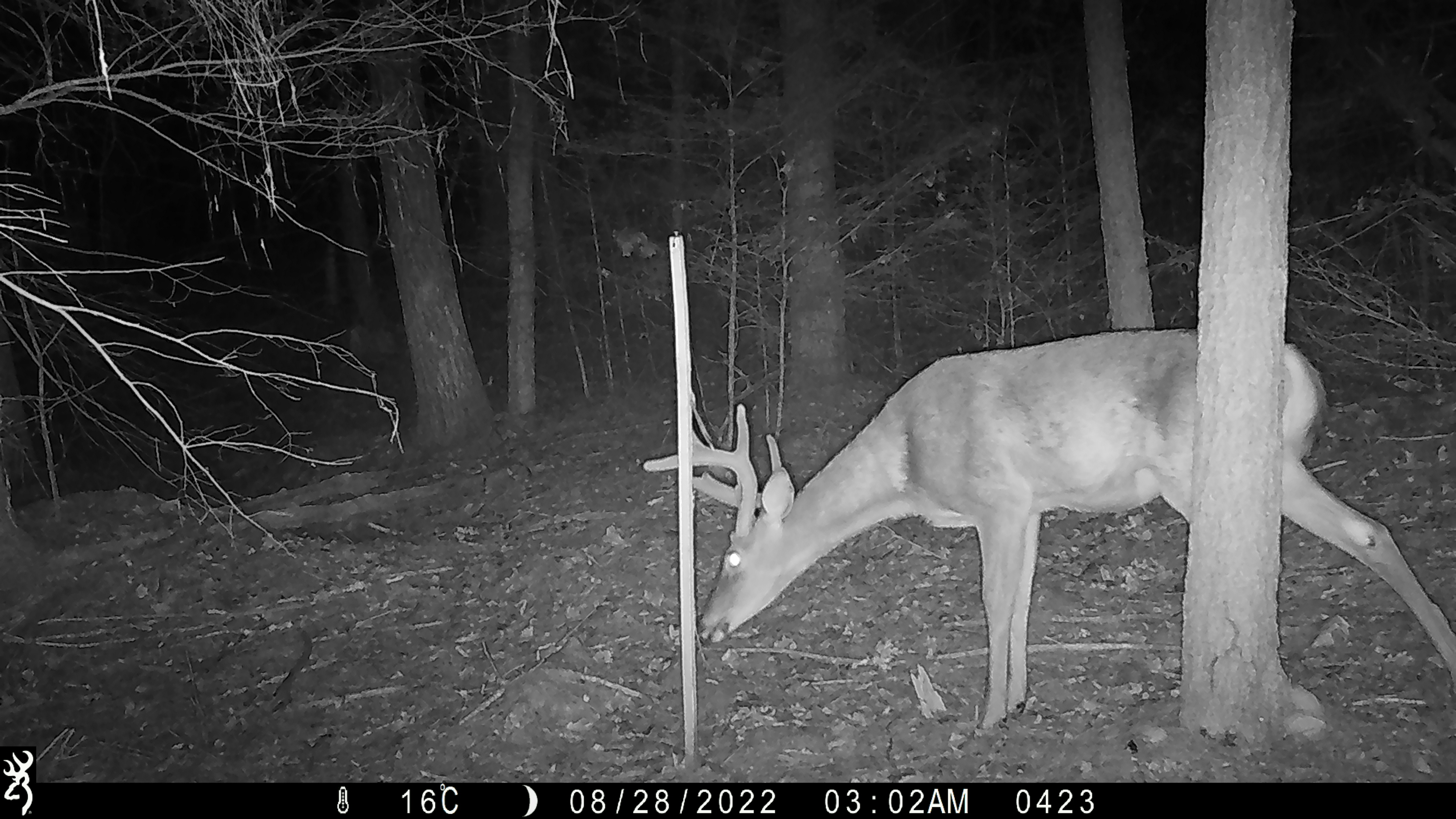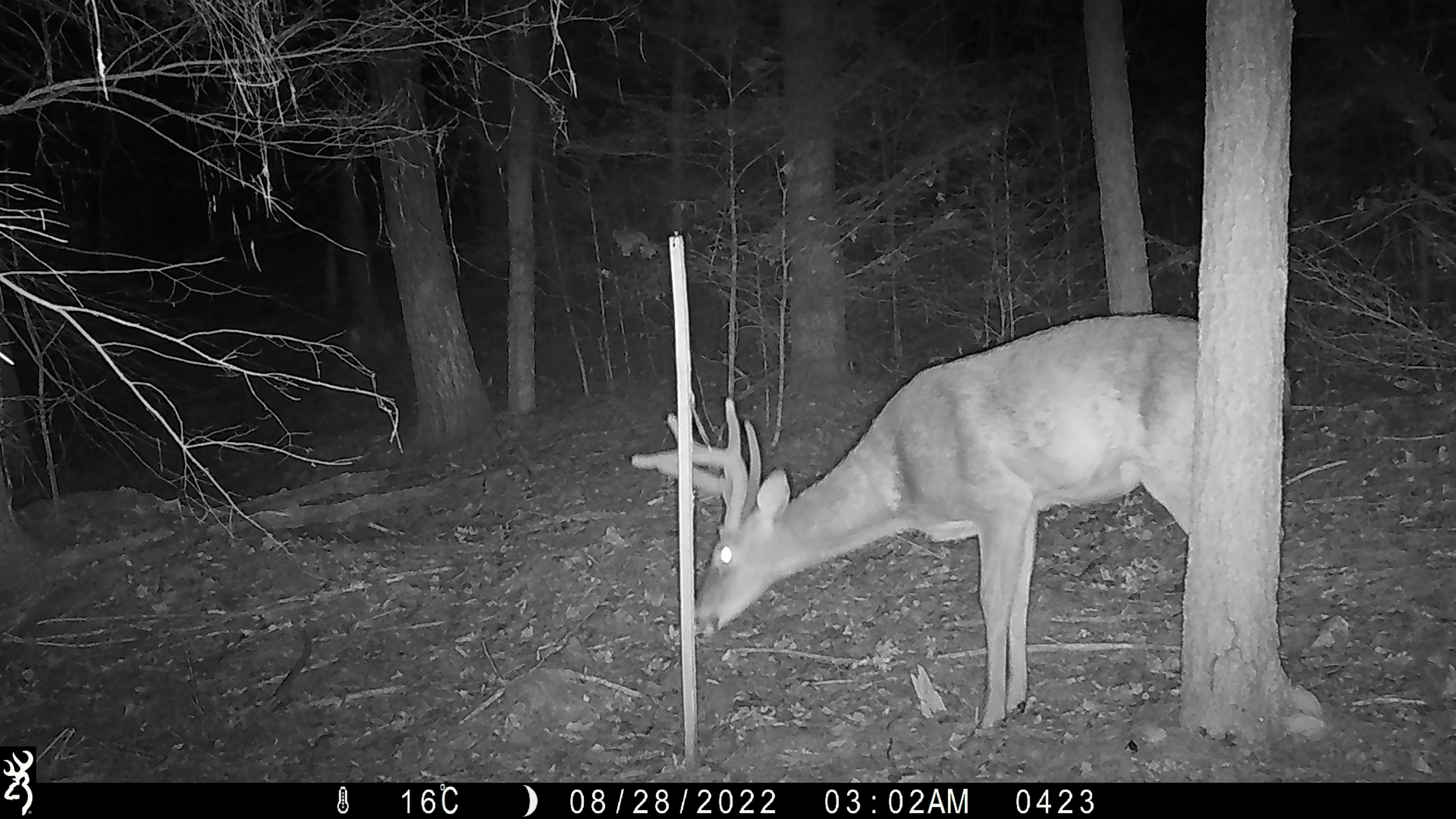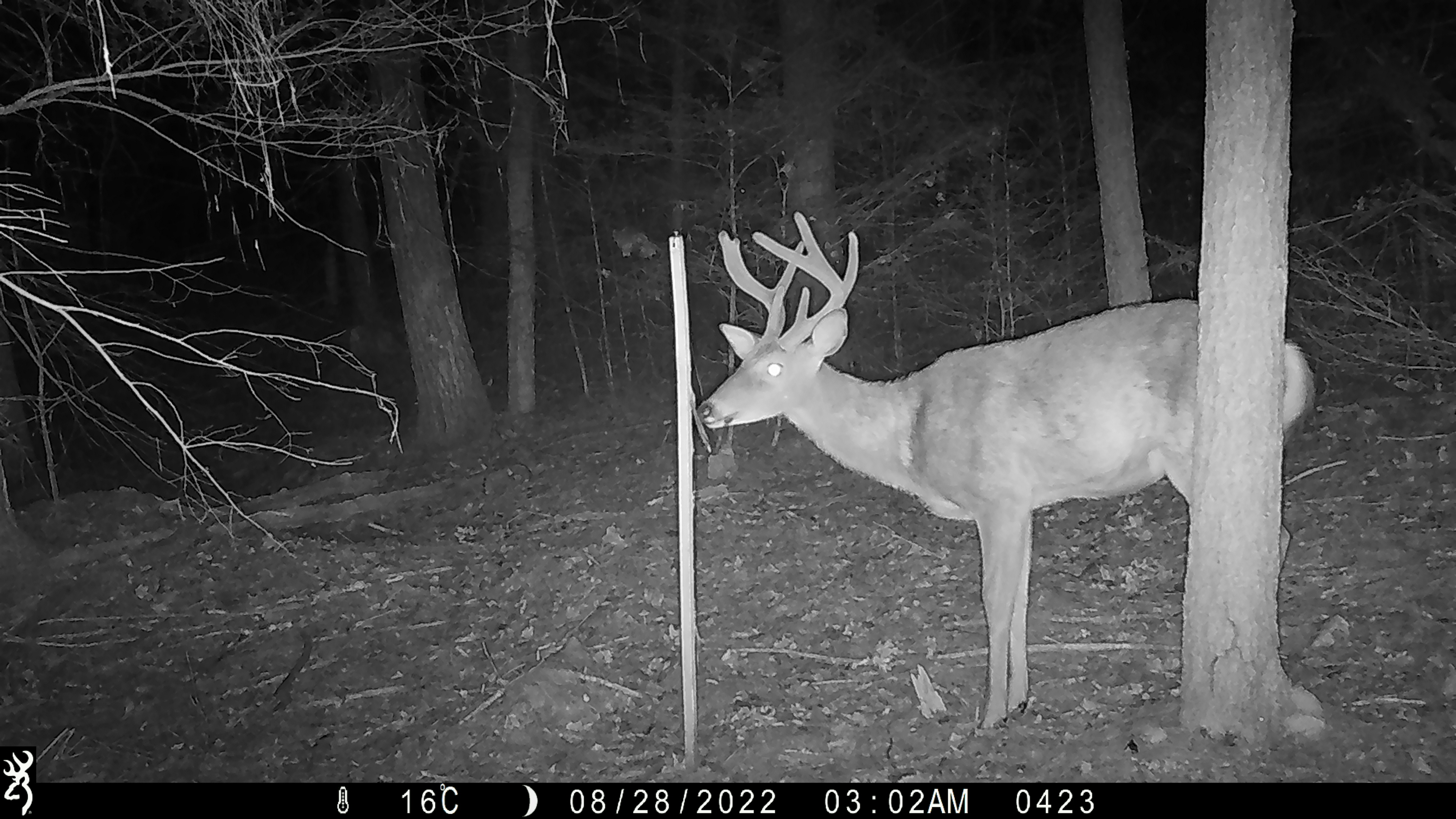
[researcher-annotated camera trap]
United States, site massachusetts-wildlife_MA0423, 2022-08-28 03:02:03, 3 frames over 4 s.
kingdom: Animalia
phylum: Chordata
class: Mammalia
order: Artiodactyla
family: Cervidae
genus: Odocoileus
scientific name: Odocoileus virginianus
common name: white-tailed deer